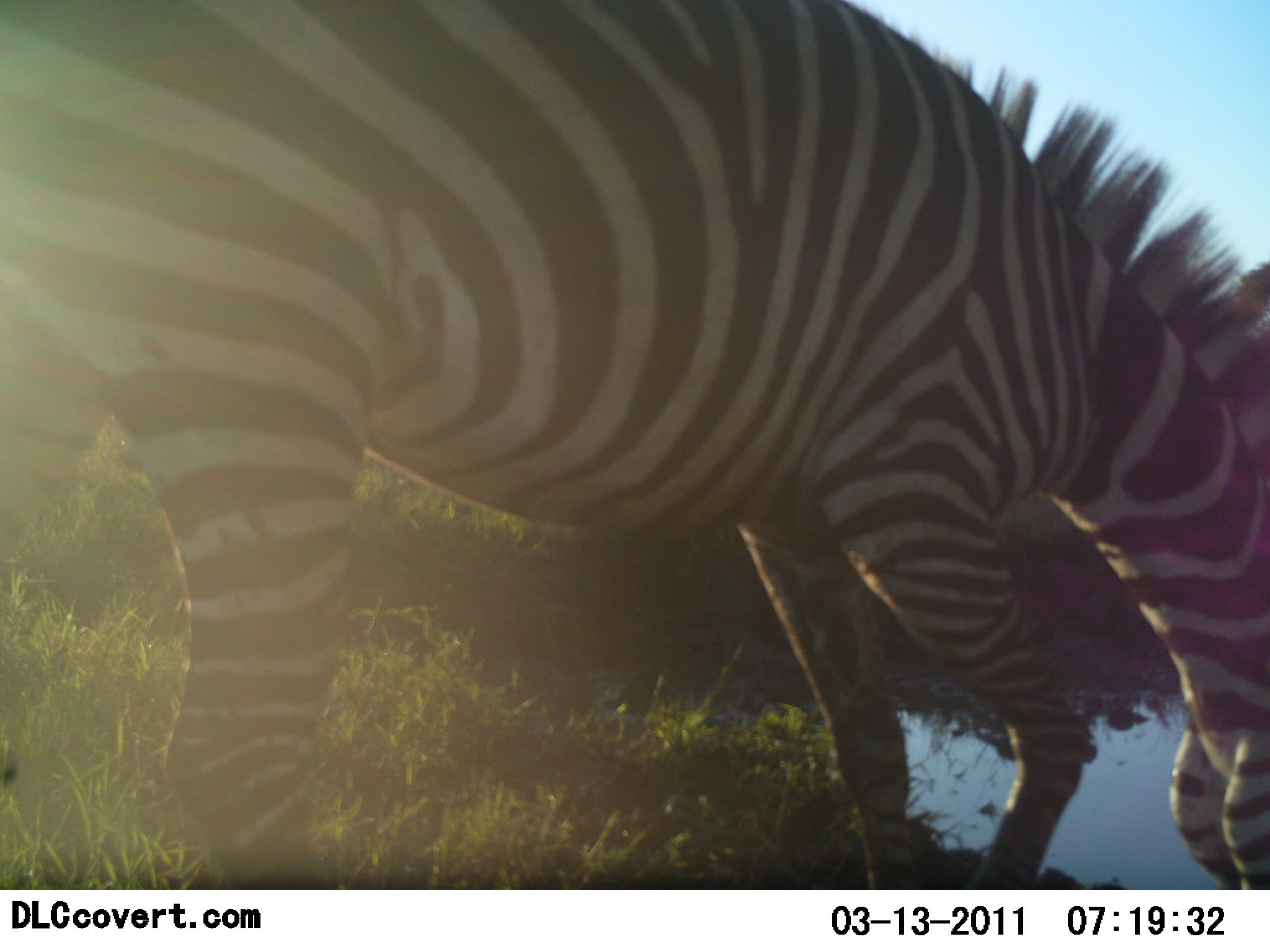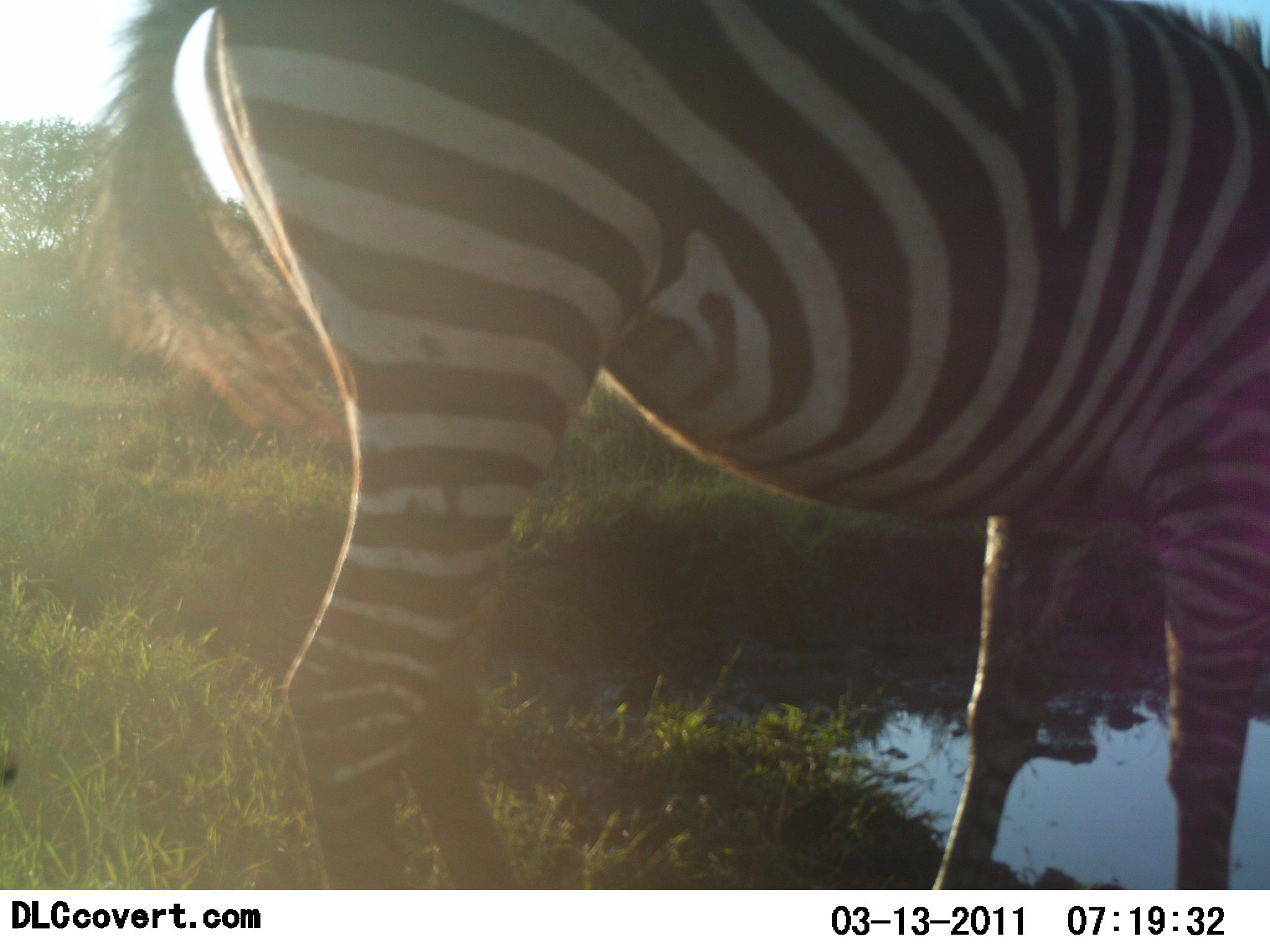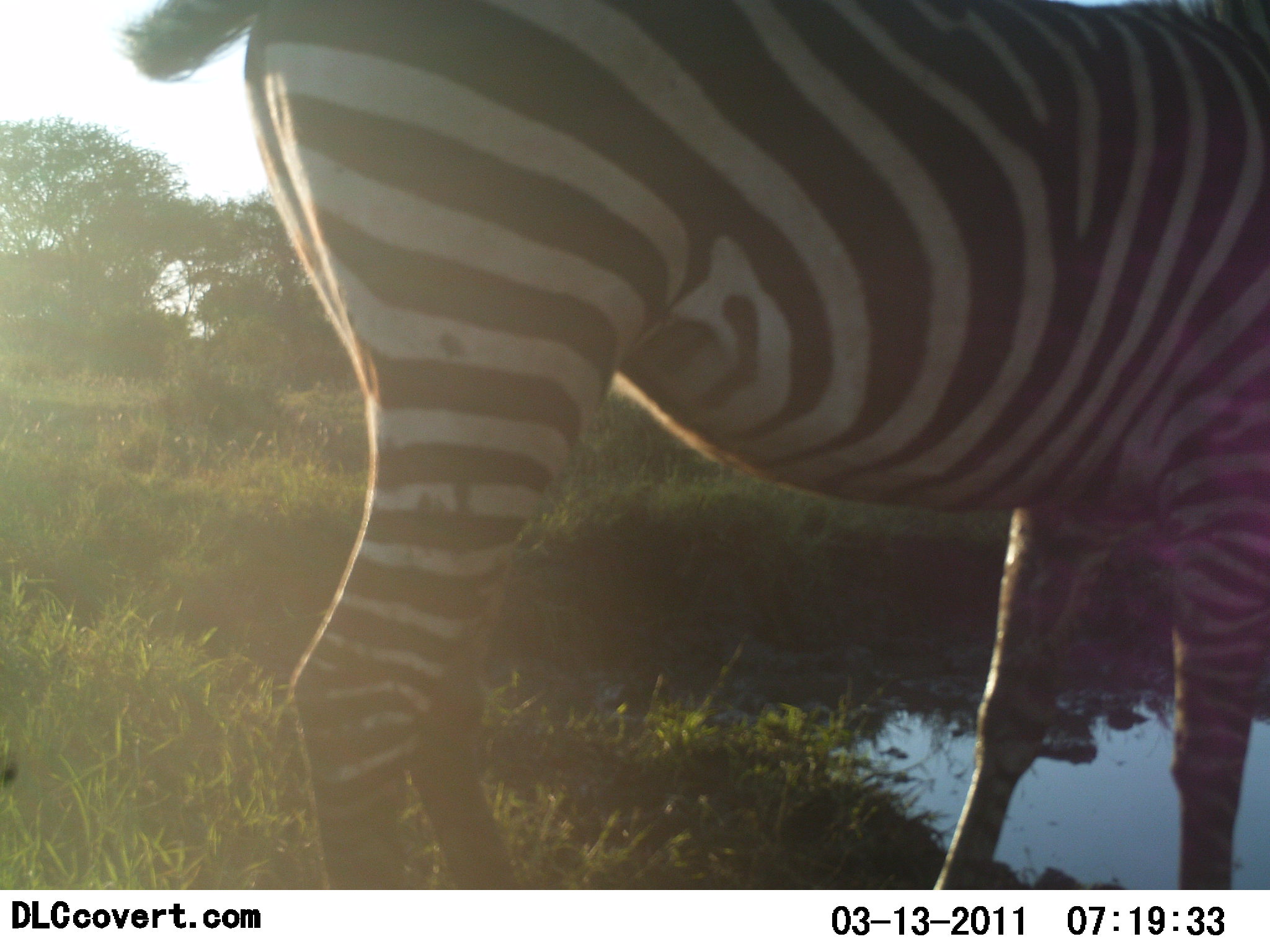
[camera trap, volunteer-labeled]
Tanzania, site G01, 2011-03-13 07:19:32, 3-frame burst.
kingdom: Animalia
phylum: Chordata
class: Mammalia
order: Perissodactyla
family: Equidae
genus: Equus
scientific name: Equus quagga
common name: plains zebra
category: zebra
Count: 1.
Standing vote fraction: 25%.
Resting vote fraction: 0%.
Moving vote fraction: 25%.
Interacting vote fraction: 8%.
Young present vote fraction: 0%.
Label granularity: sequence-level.